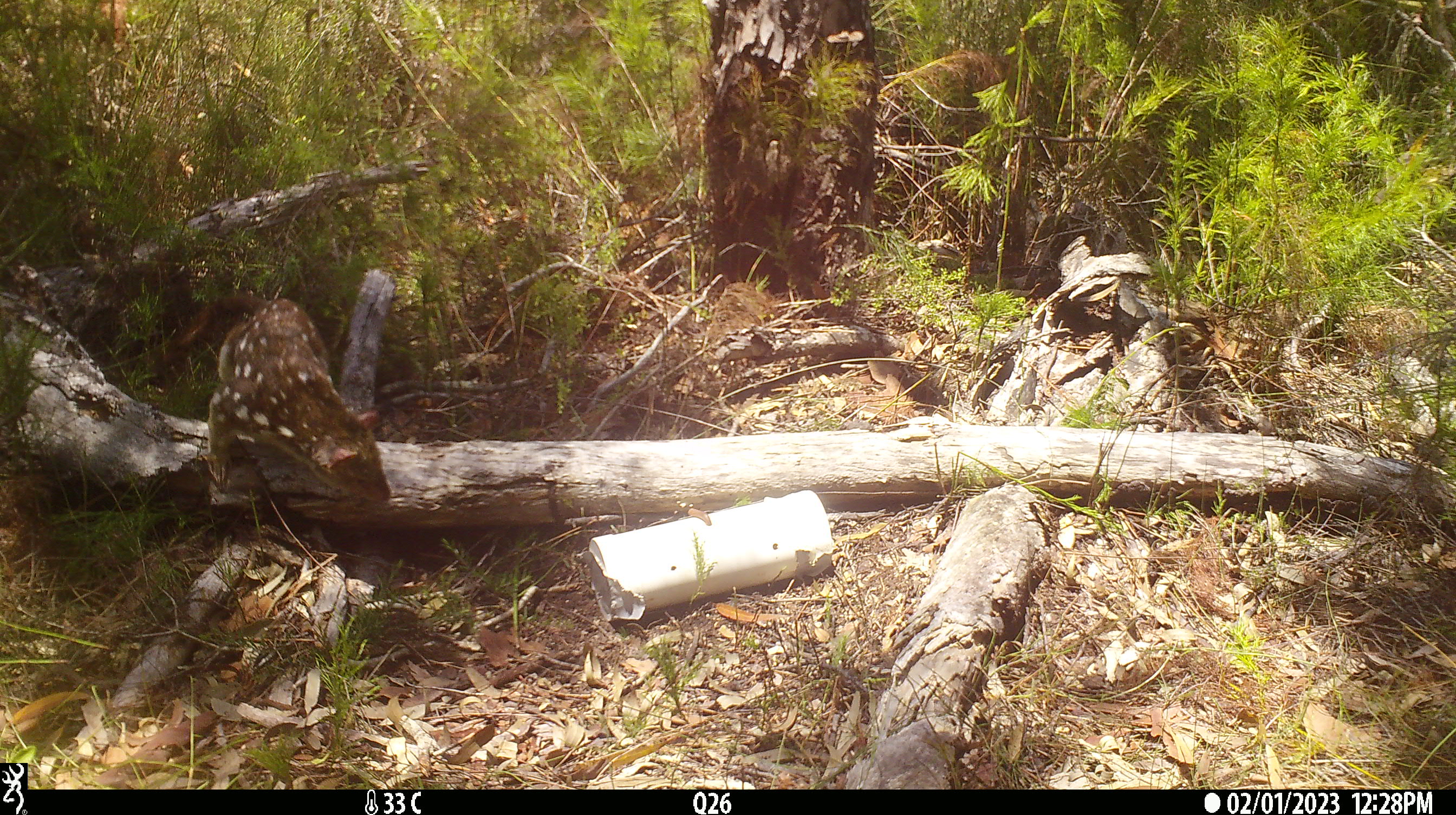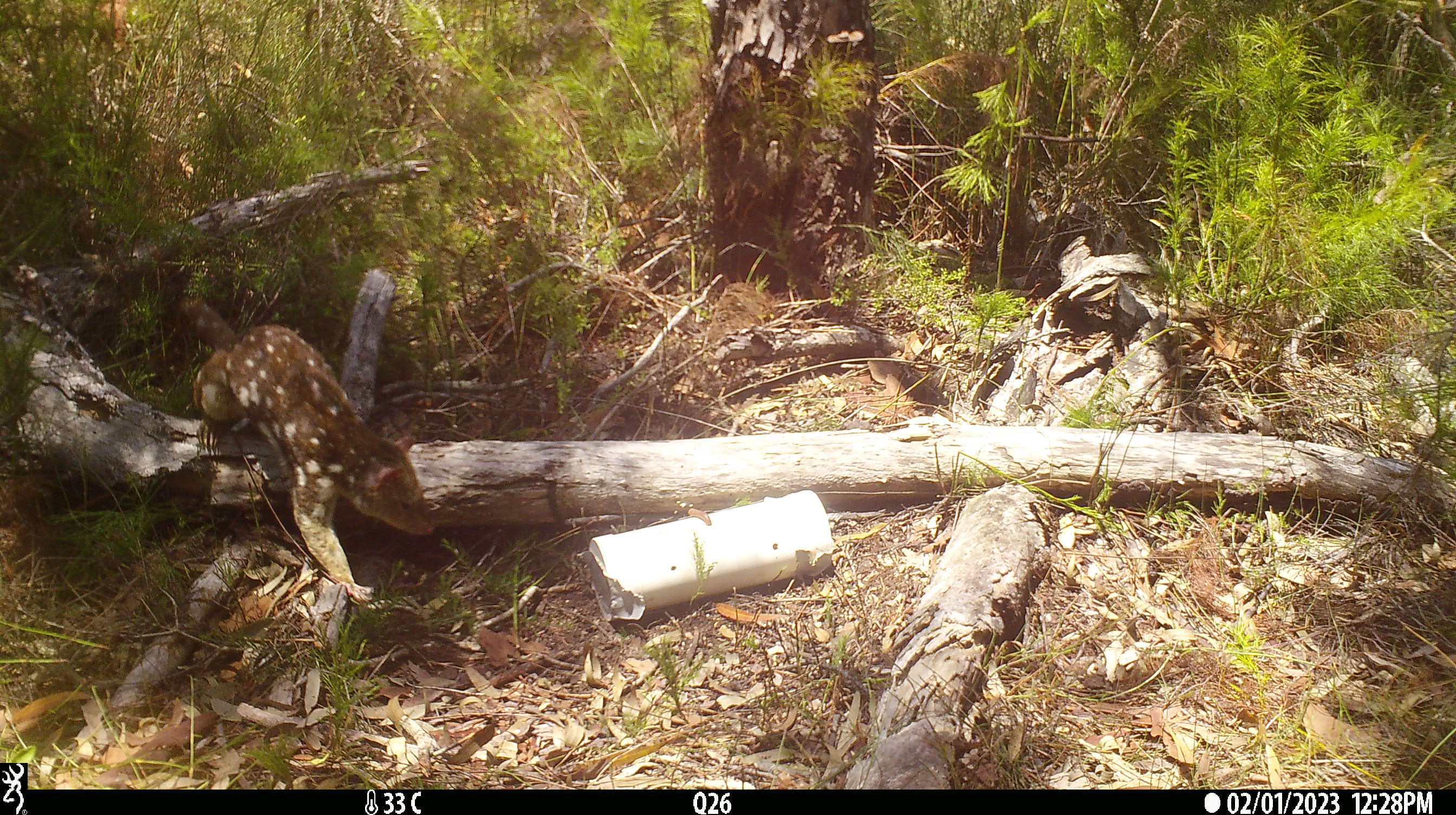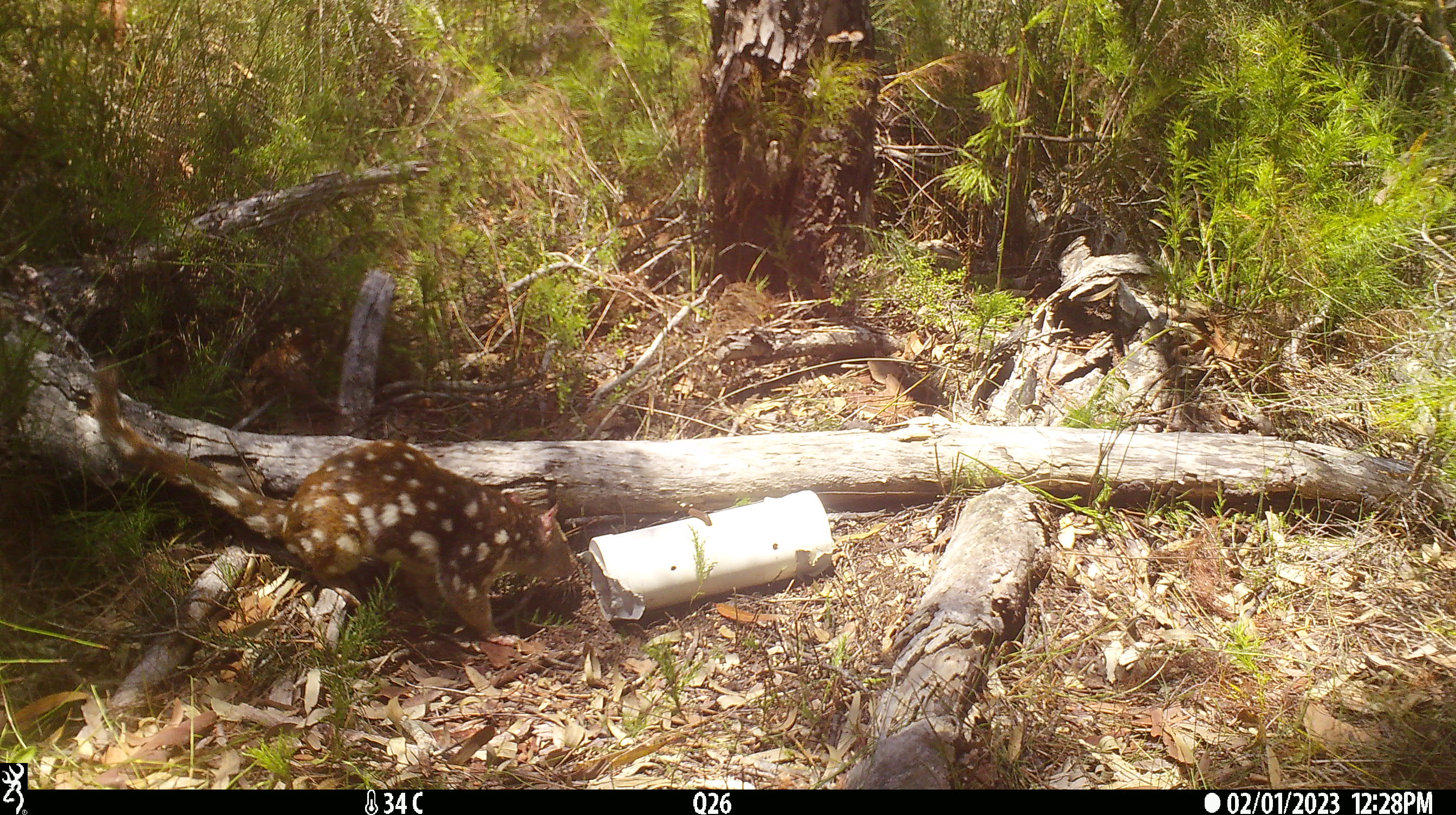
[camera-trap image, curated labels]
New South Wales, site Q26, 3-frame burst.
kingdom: Animalia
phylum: Chordata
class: Mammalia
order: Dasyuromorphia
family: Dasyuridae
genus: Dasyurus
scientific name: Dasyurus maculatus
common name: spotted-tailed quoll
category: quoll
Quoll (spotted-tailed quoll) (Dasyurus maculatus).